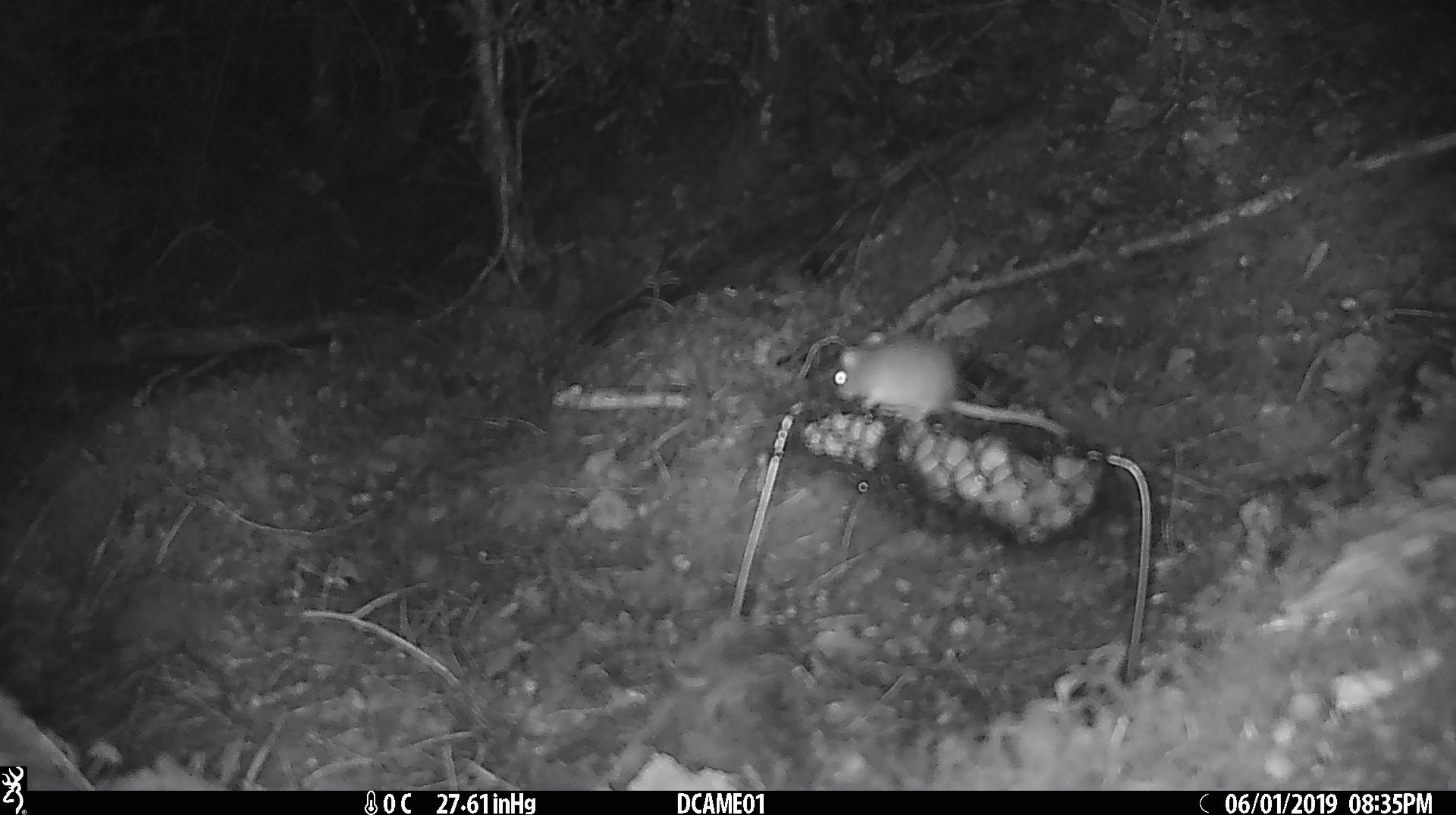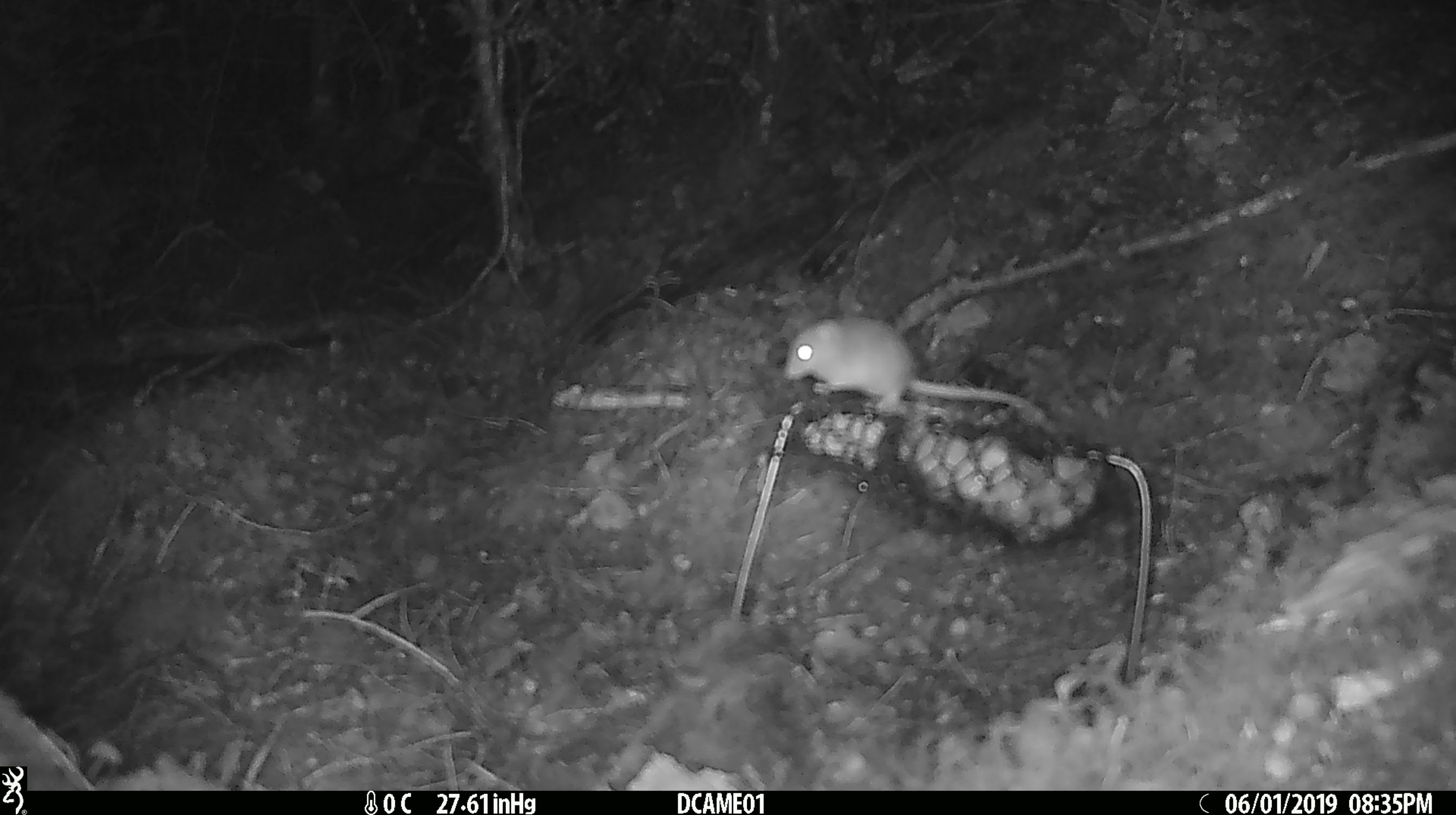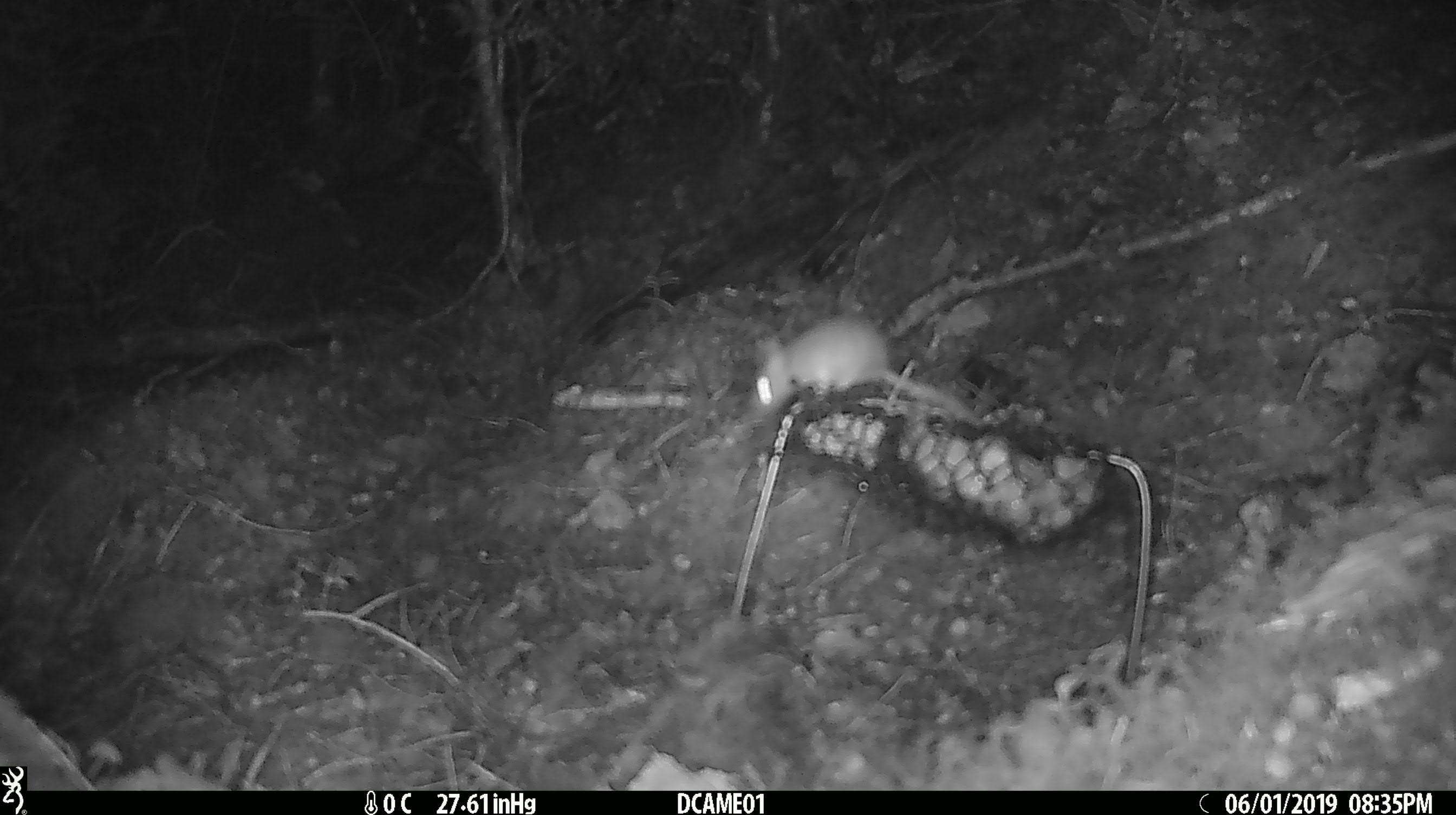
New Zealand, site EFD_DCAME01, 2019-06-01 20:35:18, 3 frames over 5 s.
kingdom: Animalia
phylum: Chordata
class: Mammalia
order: Rodentia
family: Muridae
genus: Mus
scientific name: Mus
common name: mouse